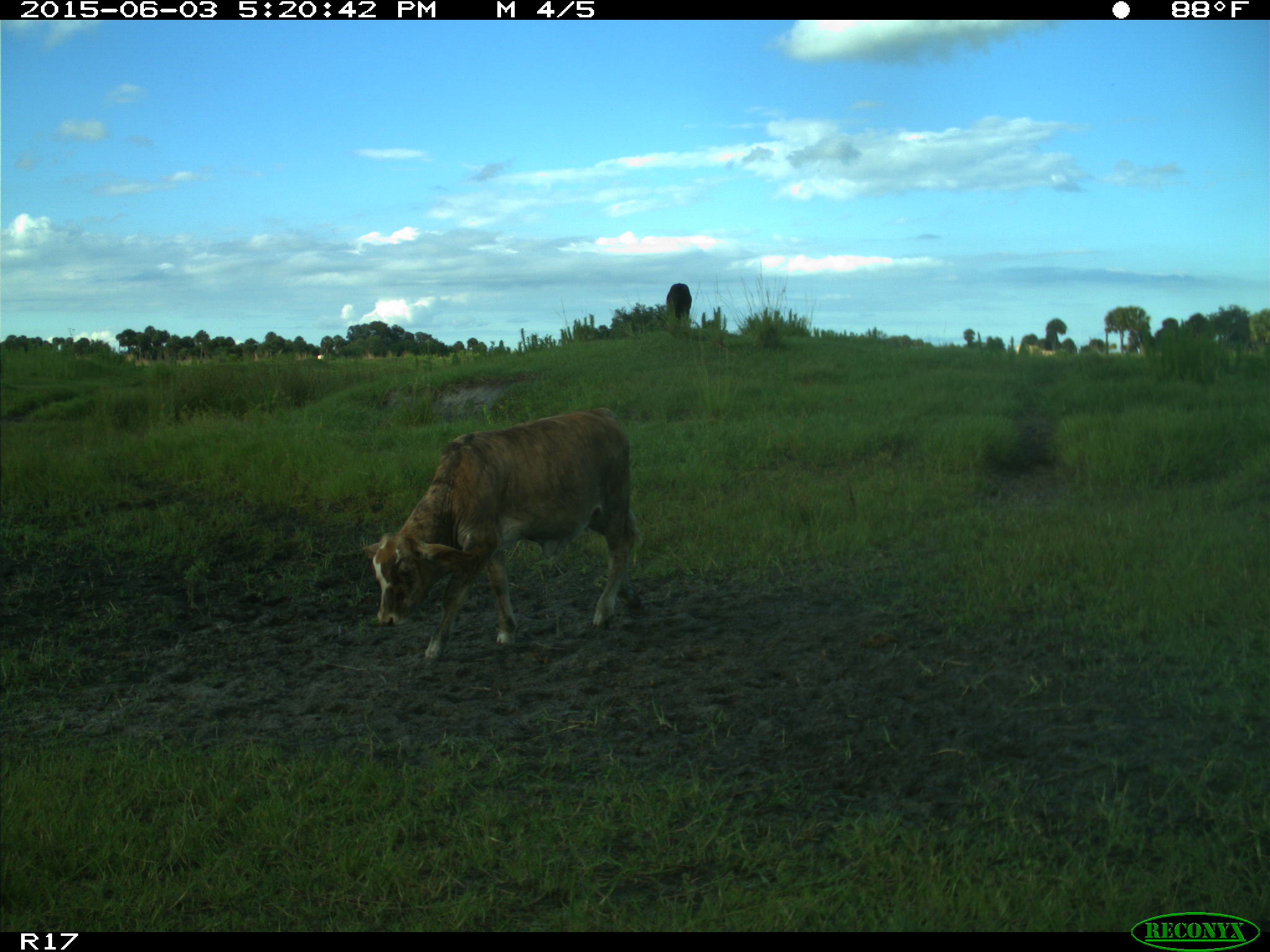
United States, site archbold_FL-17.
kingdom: Animalia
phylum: Chordata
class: Mammalia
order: Artiodactyla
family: Bovidae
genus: Bos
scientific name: Bos taurus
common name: domestic cow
Bos taurus (domestic cow).